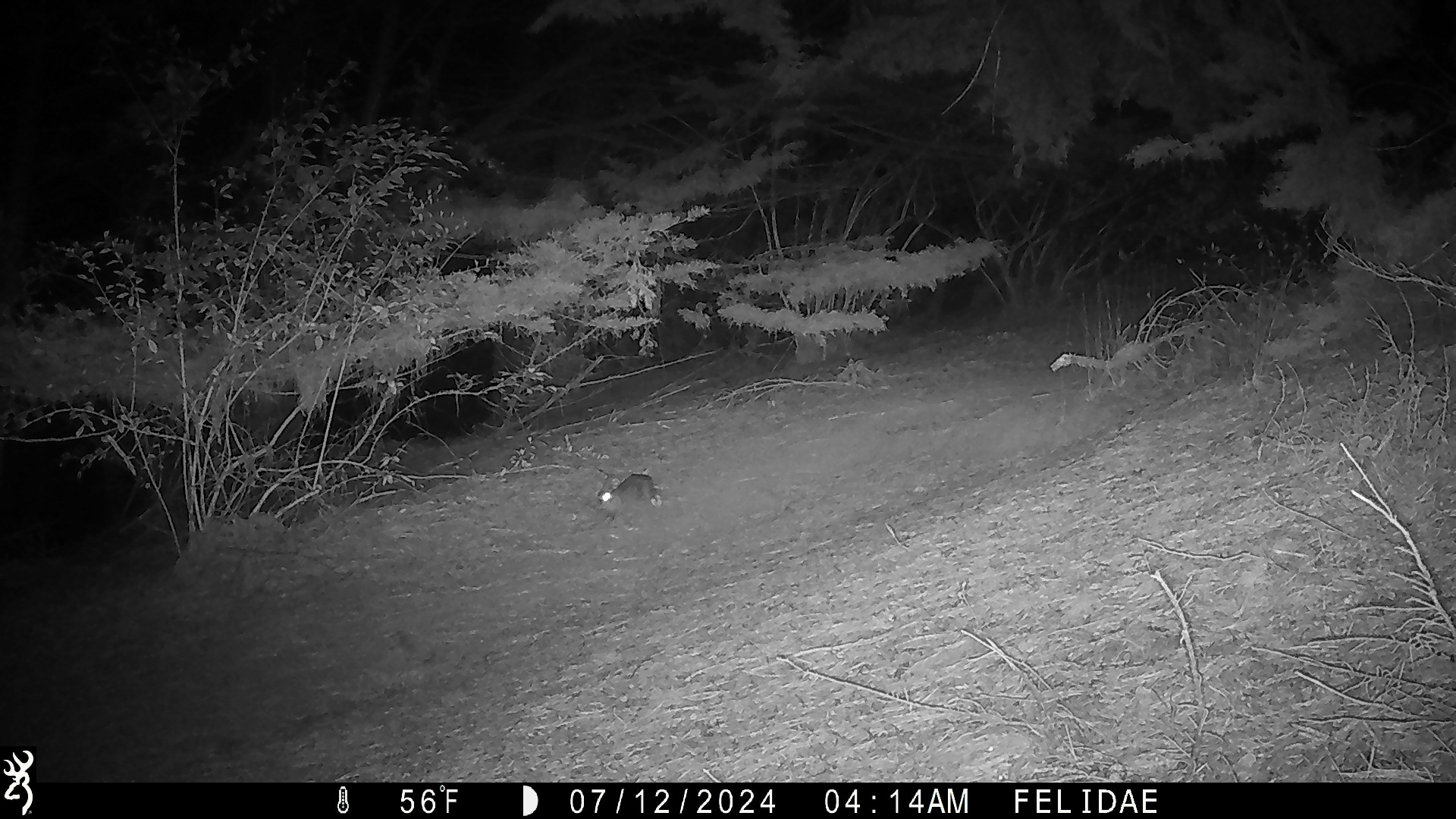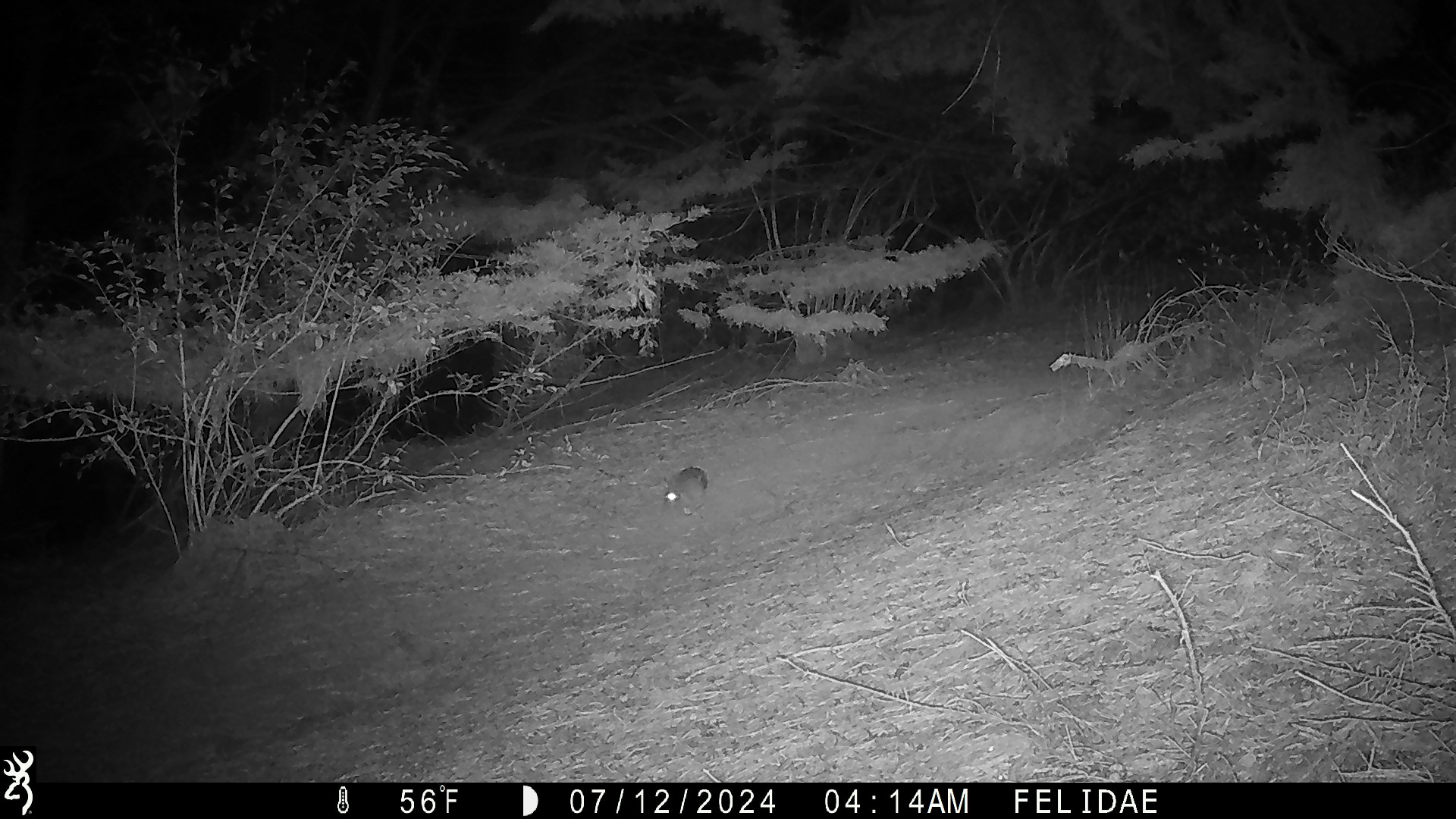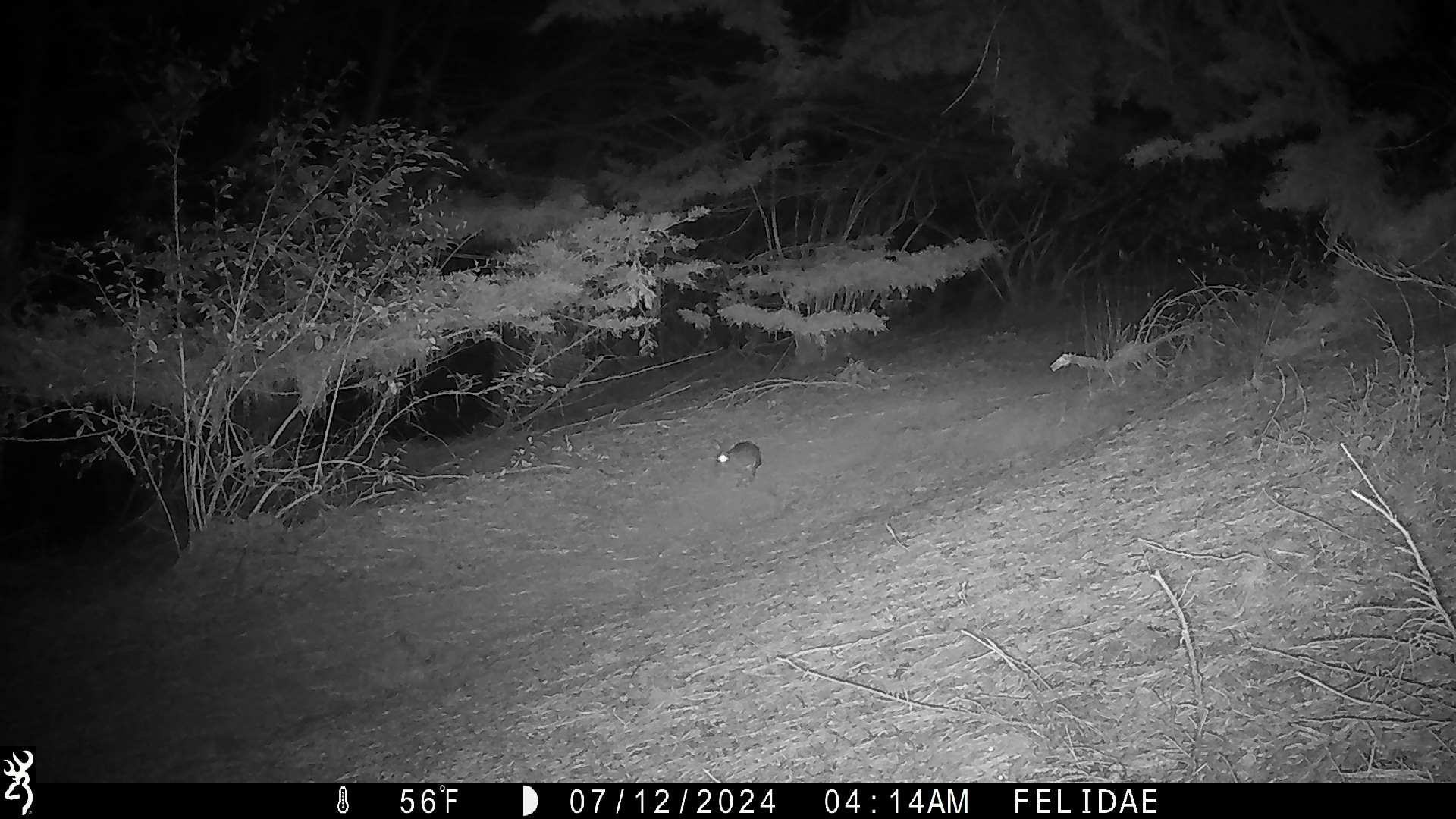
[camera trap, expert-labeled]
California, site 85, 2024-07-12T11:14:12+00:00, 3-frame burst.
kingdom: Animalia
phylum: Chordata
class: Mammalia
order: Lagomorpha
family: Leporidae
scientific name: Leporidae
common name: rabbit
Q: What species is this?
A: Rabbit (Leporidae).